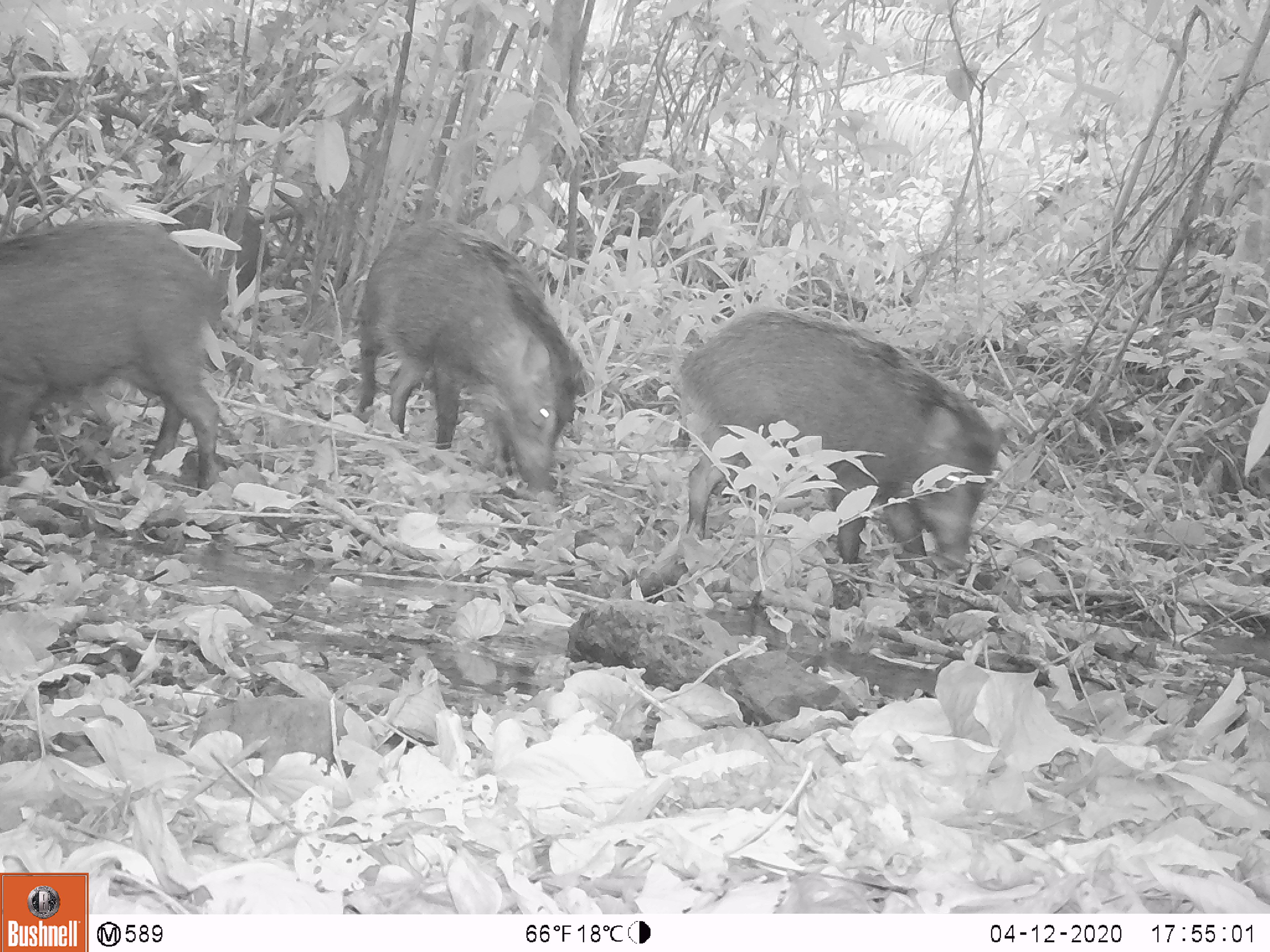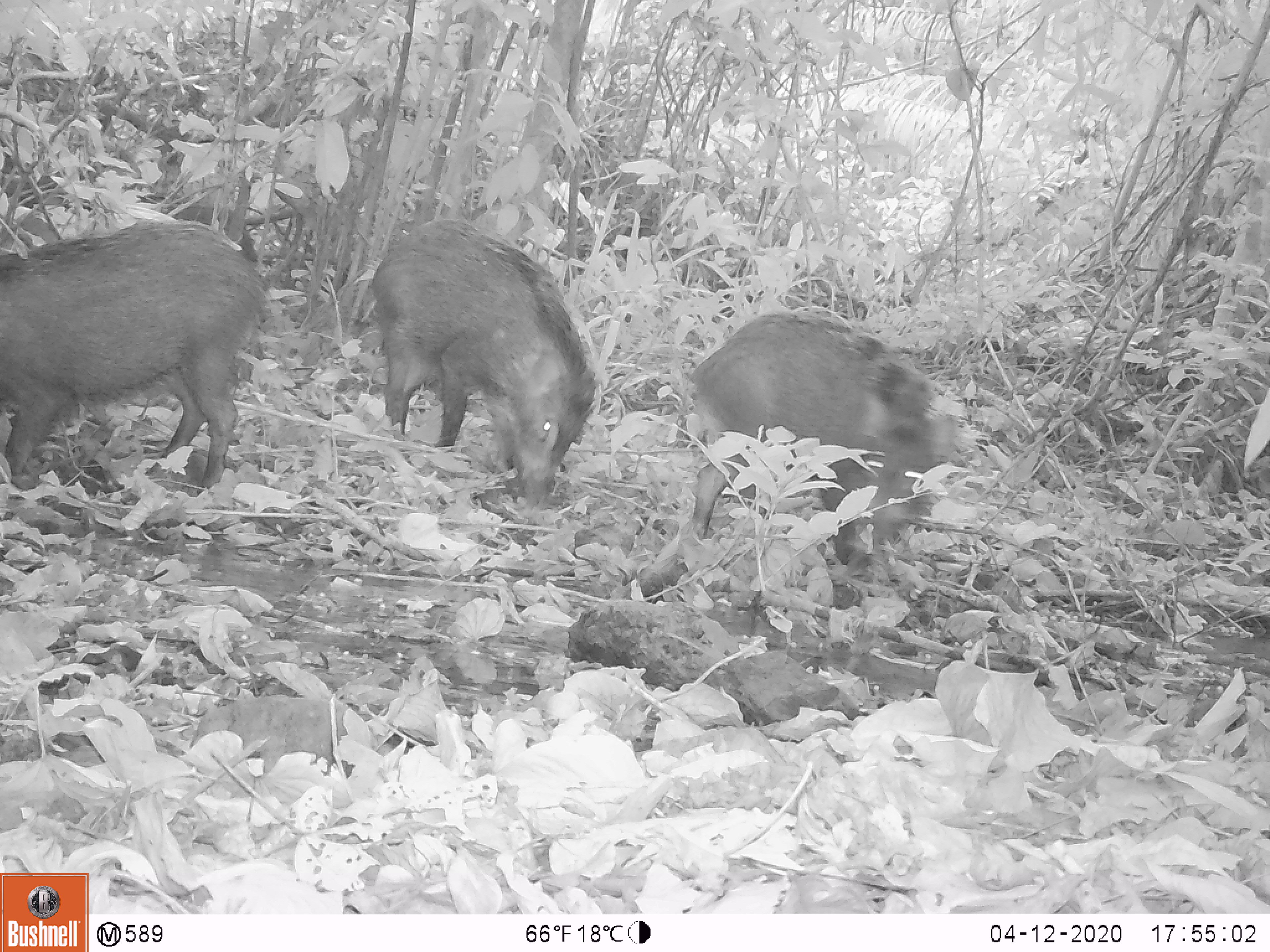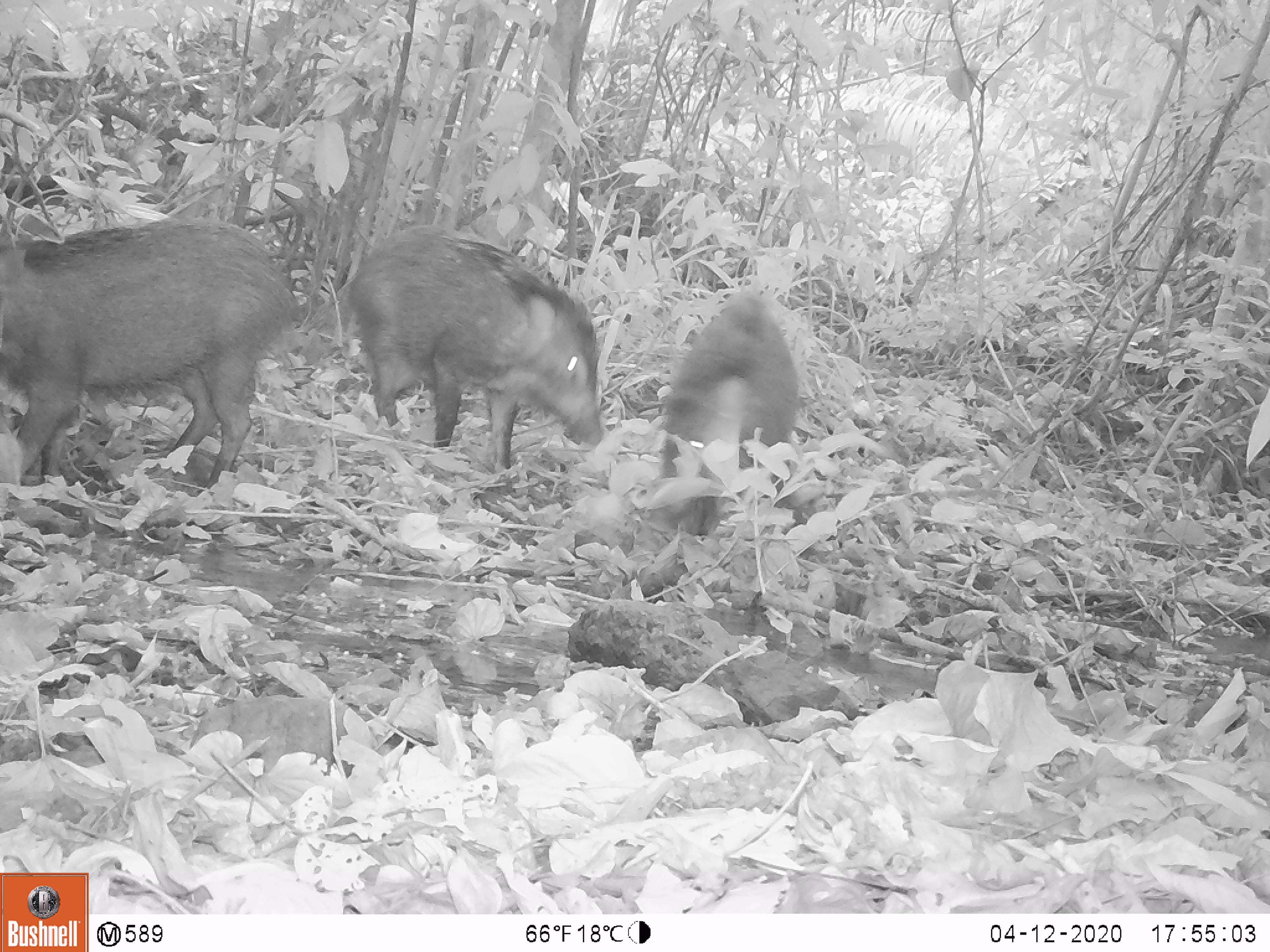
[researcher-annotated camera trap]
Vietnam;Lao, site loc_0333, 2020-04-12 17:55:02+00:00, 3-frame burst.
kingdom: Animalia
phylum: Chordata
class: Mammalia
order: Artiodactyla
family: Suidae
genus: Sus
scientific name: Sus scrofa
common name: eurasian wild pig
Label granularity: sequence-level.